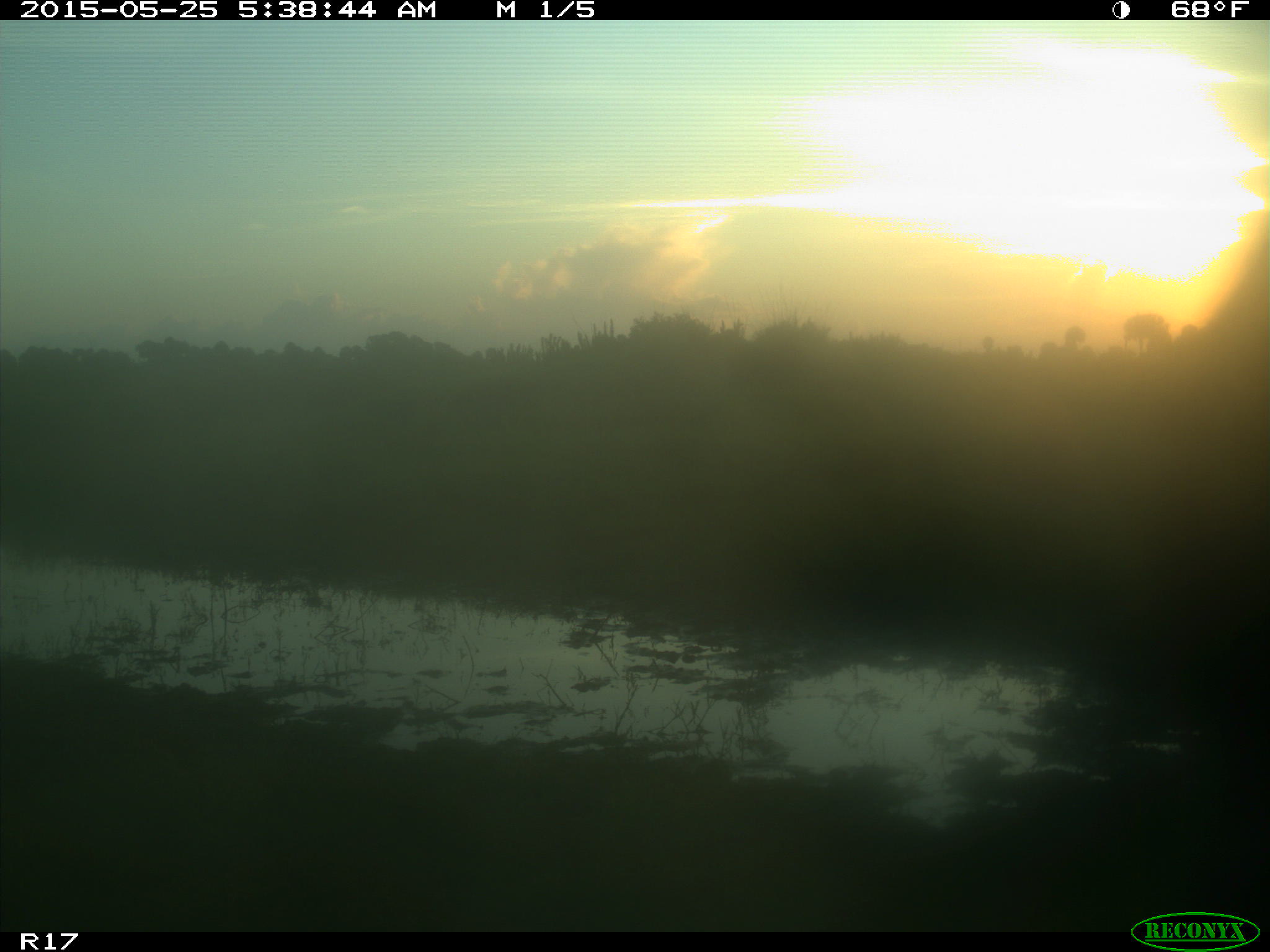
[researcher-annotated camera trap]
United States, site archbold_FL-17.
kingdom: Animalia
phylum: Chordata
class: Mammalia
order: Artiodactyla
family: Bovidae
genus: Bos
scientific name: Bos taurus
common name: domestic cow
Bos taurus (domestic cow).